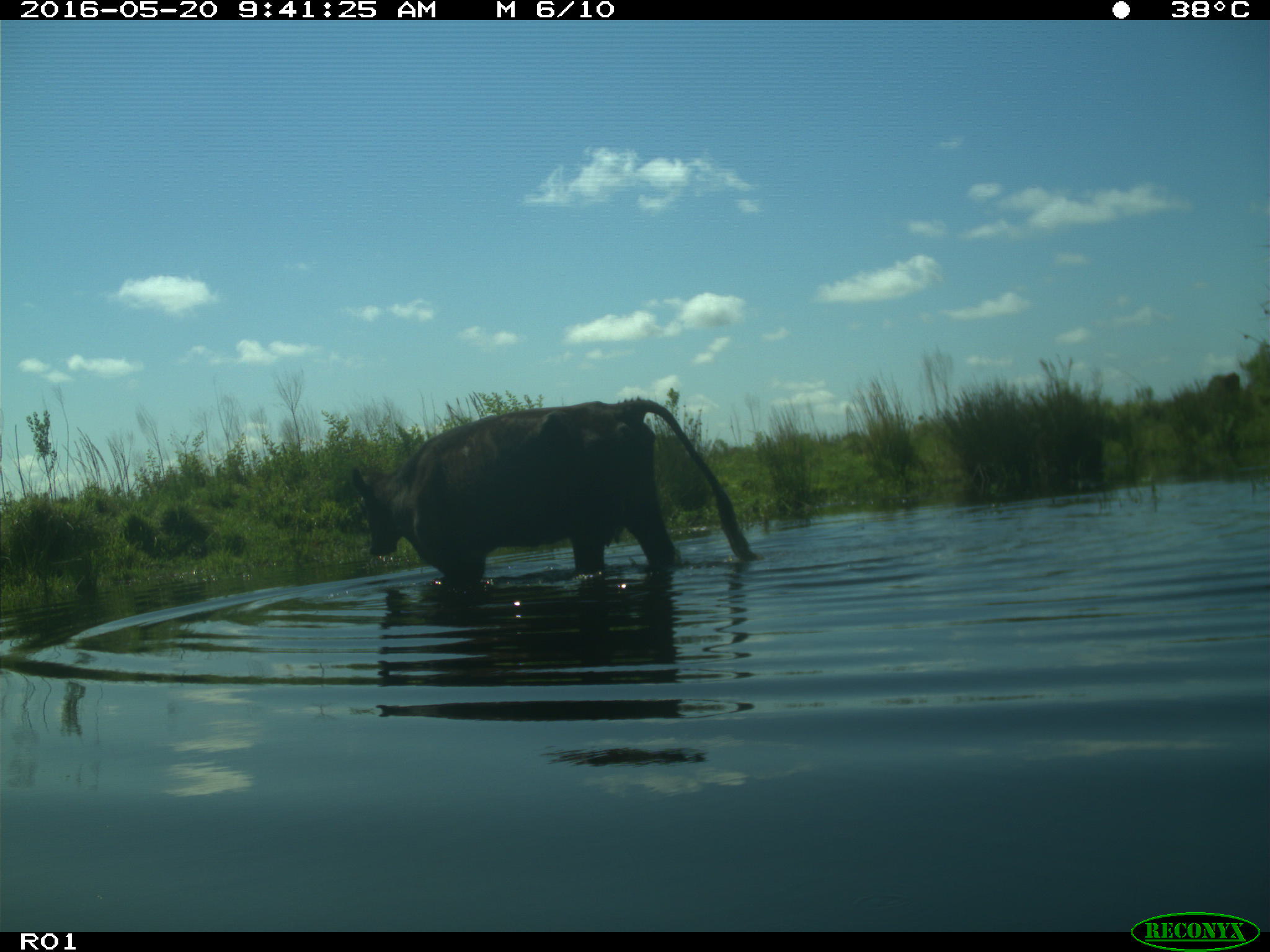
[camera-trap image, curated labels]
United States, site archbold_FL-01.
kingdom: Animalia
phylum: Chordata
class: Mammalia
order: Artiodactyla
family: Bovidae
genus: Bos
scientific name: Bos taurus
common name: domestic cow